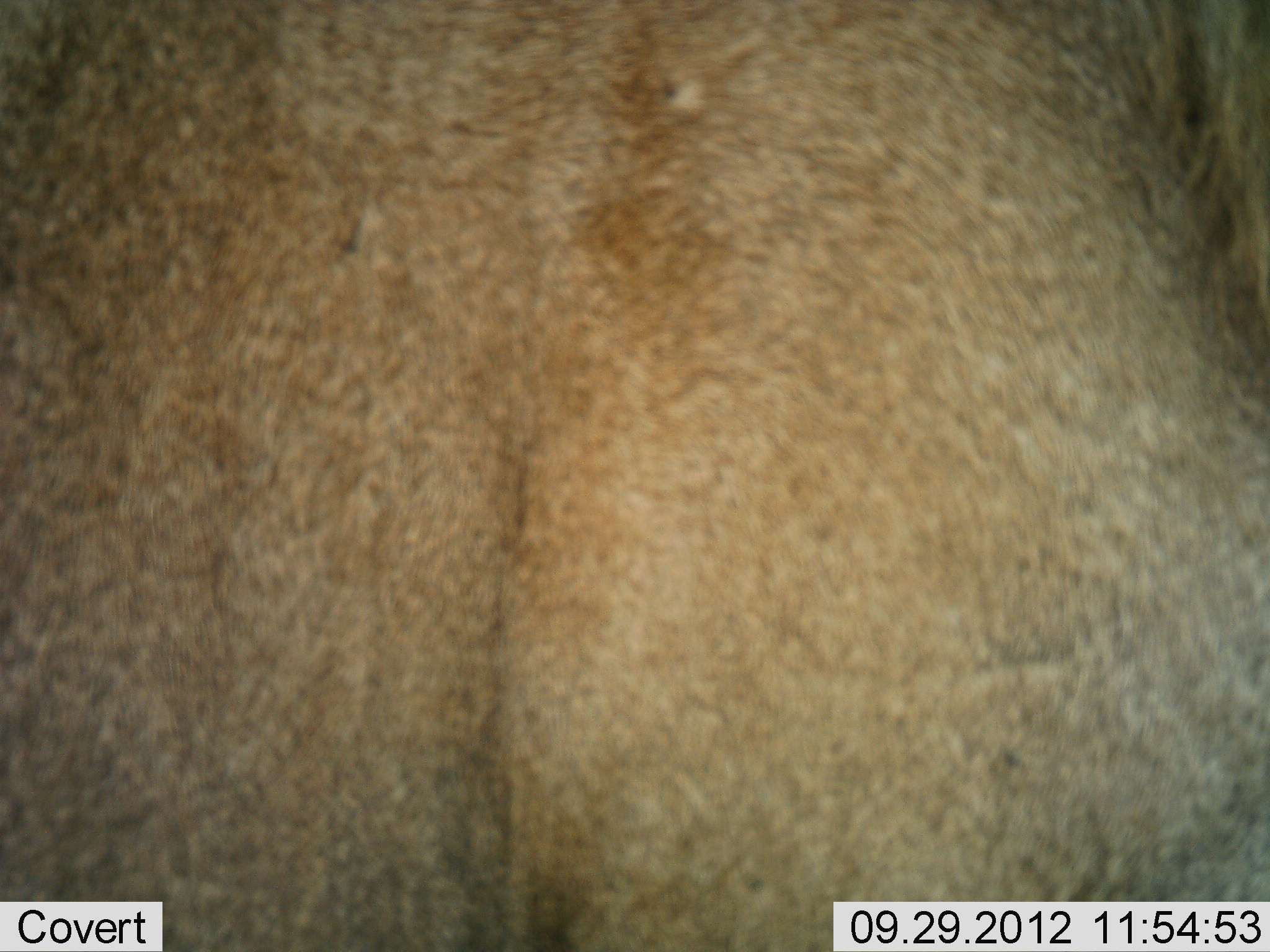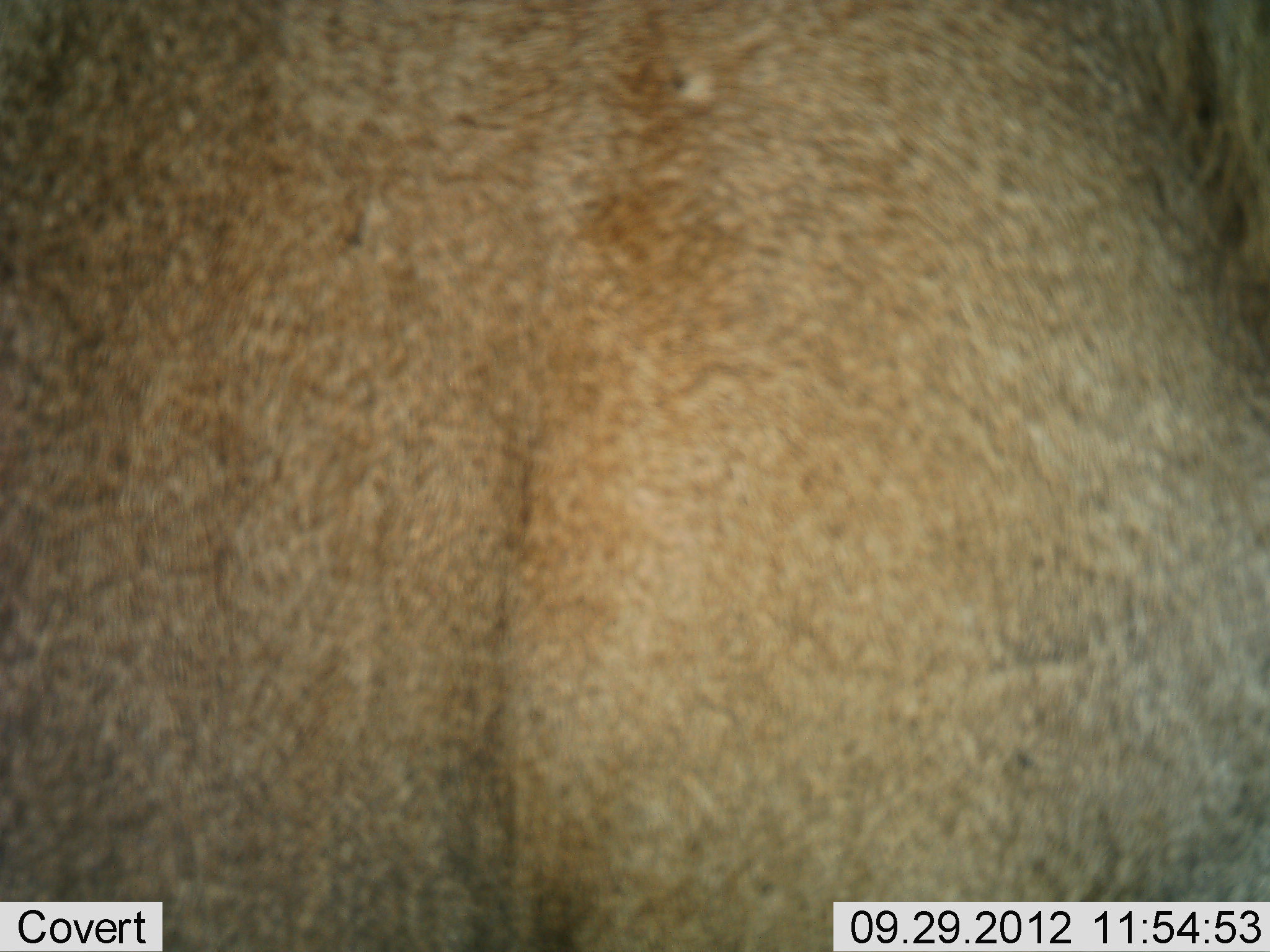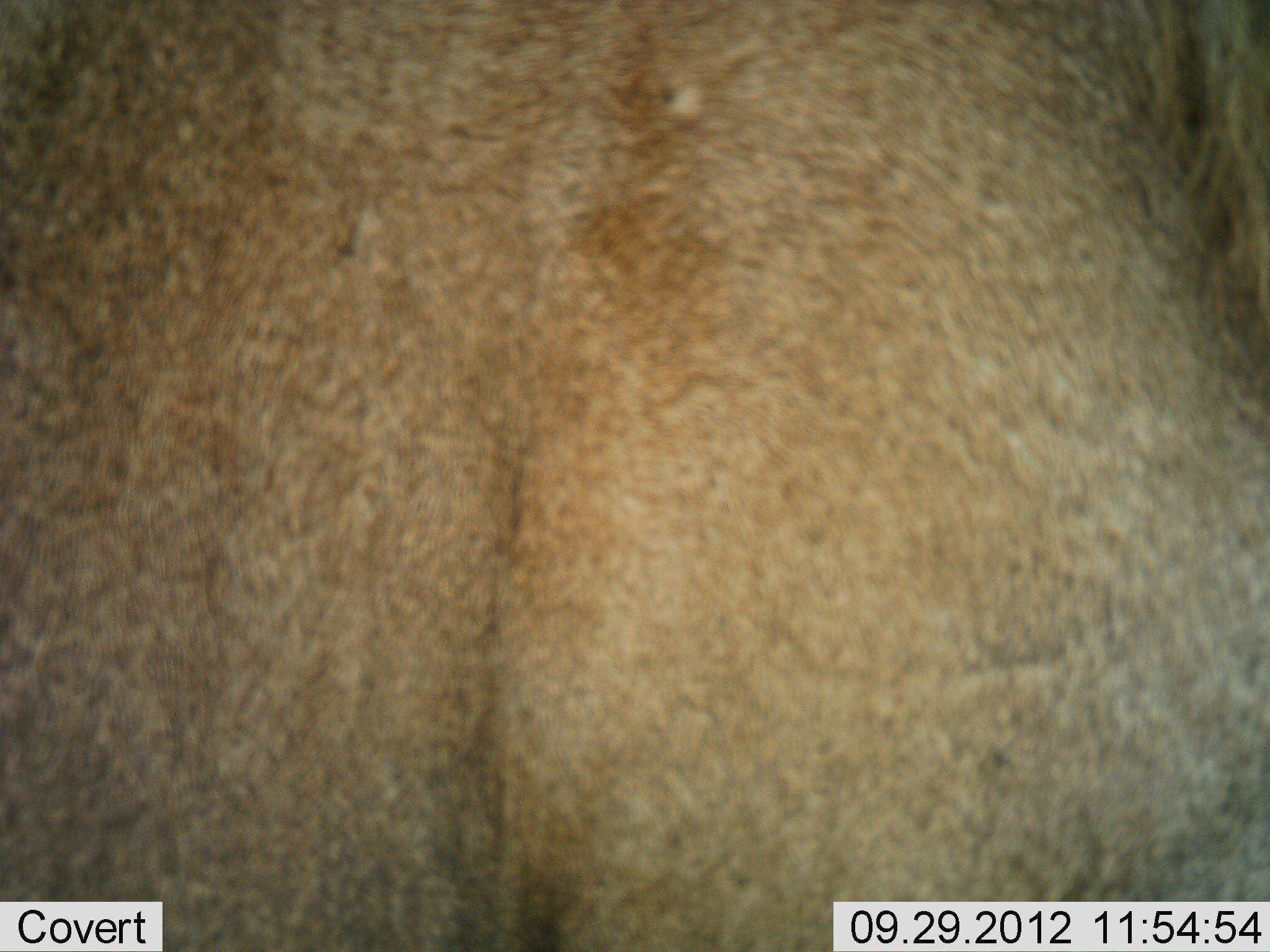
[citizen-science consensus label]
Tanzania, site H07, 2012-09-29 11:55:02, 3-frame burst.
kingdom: Animalia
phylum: Chordata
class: Mammalia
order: Artiodactyla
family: Bovidae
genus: Connochaetes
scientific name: Connochaetes taurinus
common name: blue wildebeest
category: wildebeest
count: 1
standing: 100%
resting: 0%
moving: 0%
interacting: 0%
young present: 0%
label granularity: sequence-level